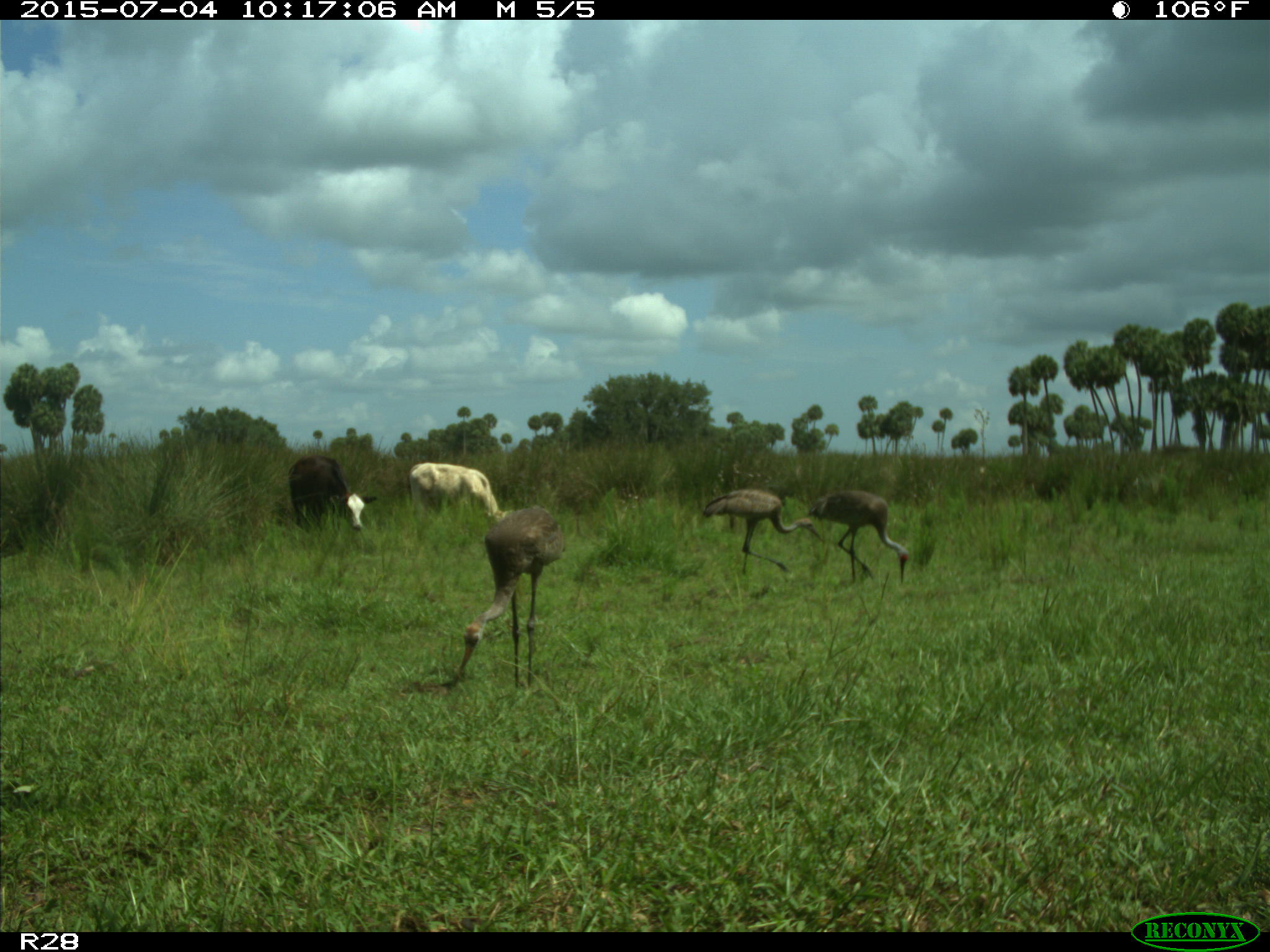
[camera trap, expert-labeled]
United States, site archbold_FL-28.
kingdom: Animalia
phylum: Chordata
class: Mammalia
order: Artiodactyla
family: Bovidae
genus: Bos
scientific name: Bos taurus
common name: domestic cow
Bos taurus (domestic cow).